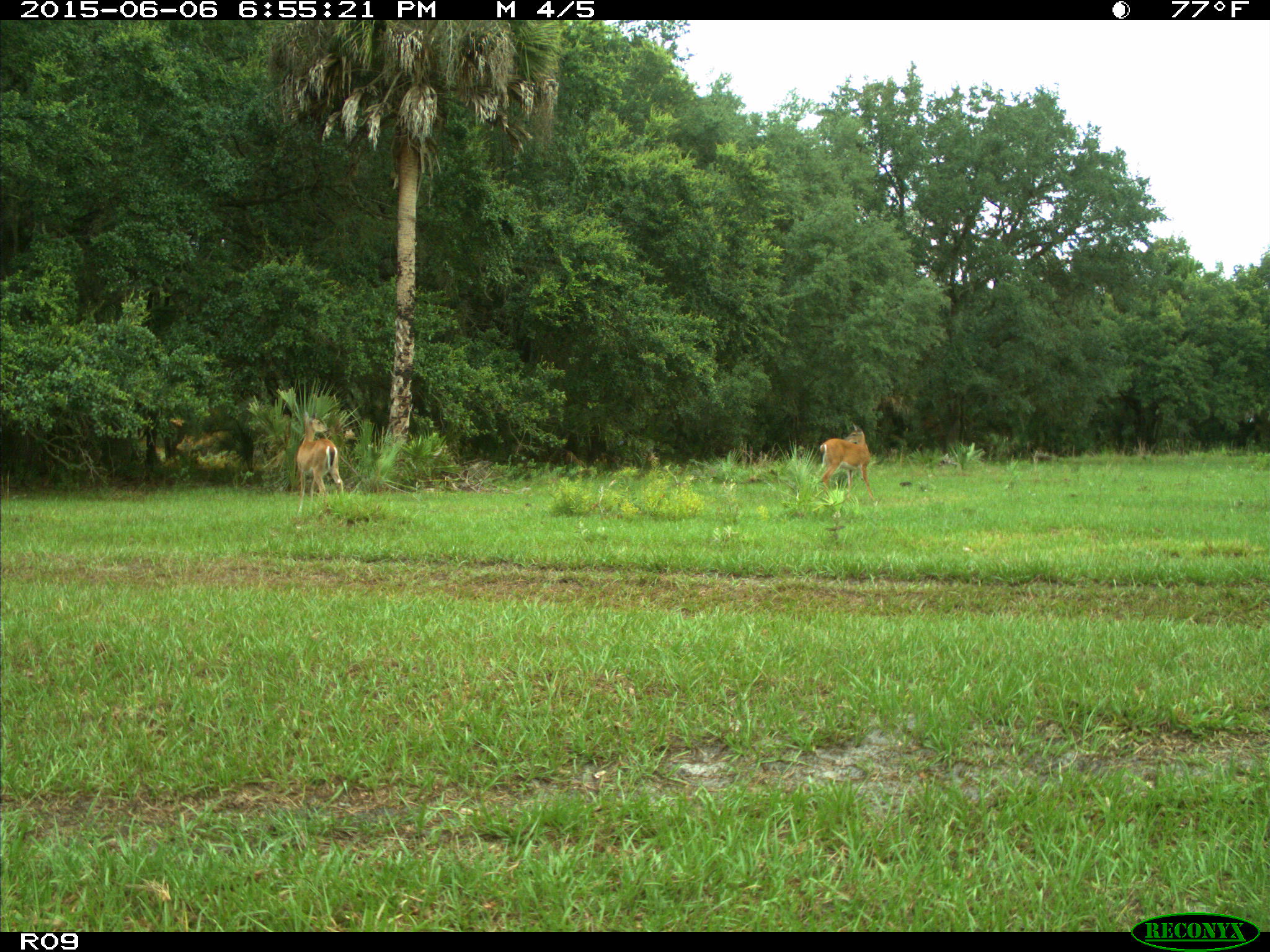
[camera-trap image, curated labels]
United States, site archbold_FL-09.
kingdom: Animalia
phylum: Chordata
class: Mammalia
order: Artiodactyla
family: Cervidae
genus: Odocoileus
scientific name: Odocoileus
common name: deer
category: unidentified deer